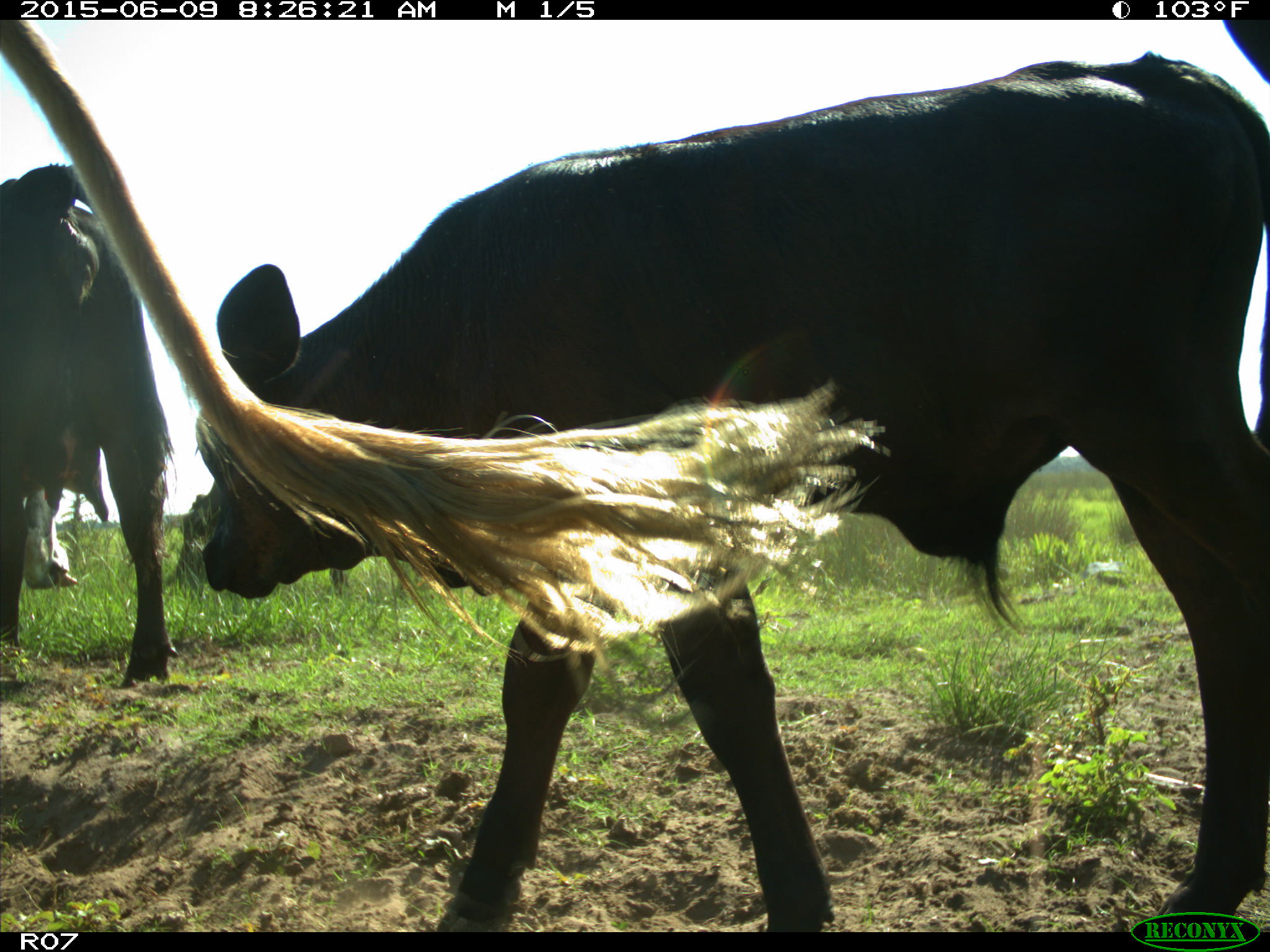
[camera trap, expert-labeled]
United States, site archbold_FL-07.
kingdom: Animalia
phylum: Chordata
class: Mammalia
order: Artiodactyla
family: Bovidae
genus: Bos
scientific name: Bos taurus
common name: domestic cow